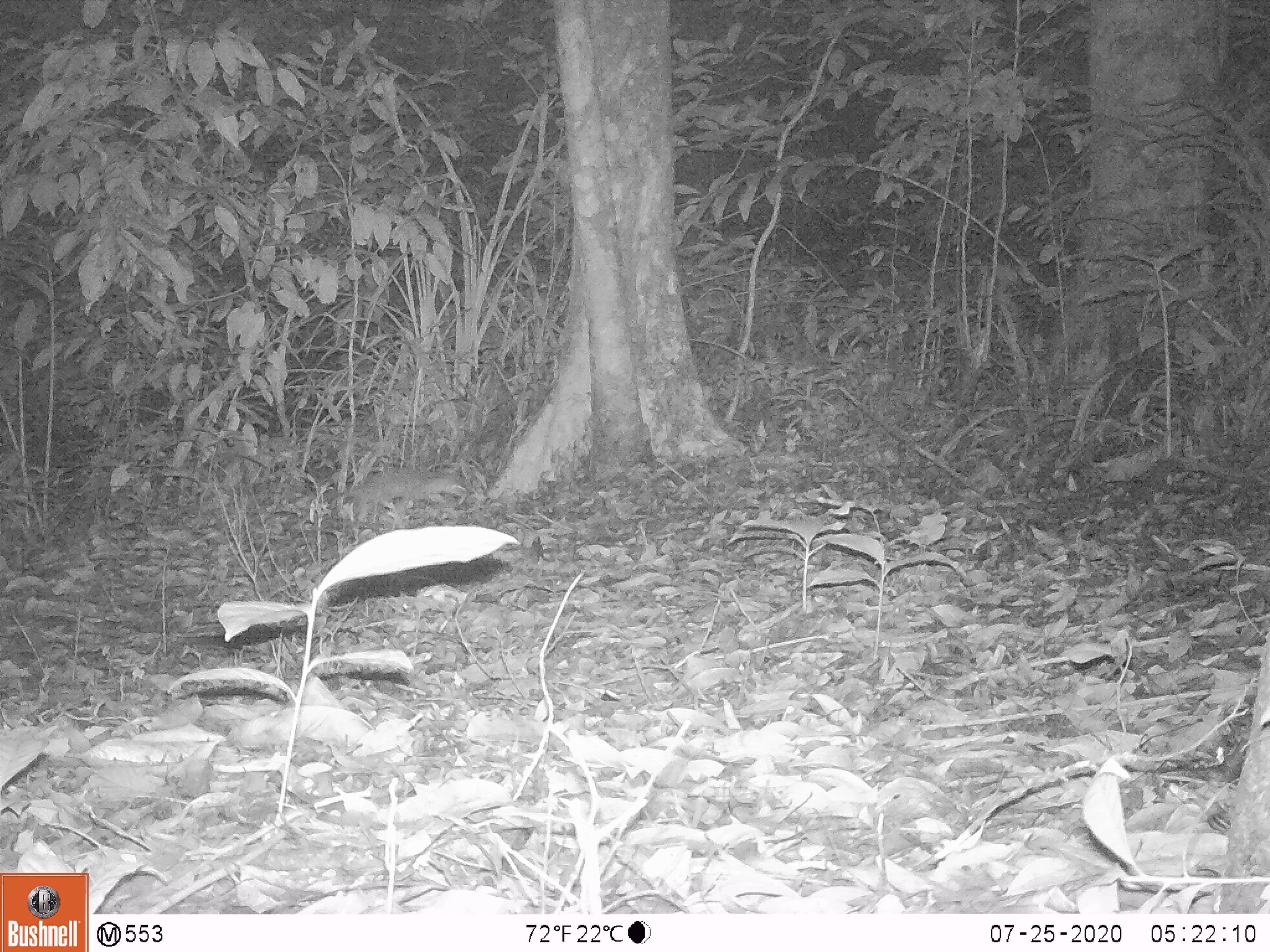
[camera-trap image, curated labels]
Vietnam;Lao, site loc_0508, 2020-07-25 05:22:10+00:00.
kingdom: Animalia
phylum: Chordata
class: Mammalia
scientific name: Mammalia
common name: mammal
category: unidentified small mammal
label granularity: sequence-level